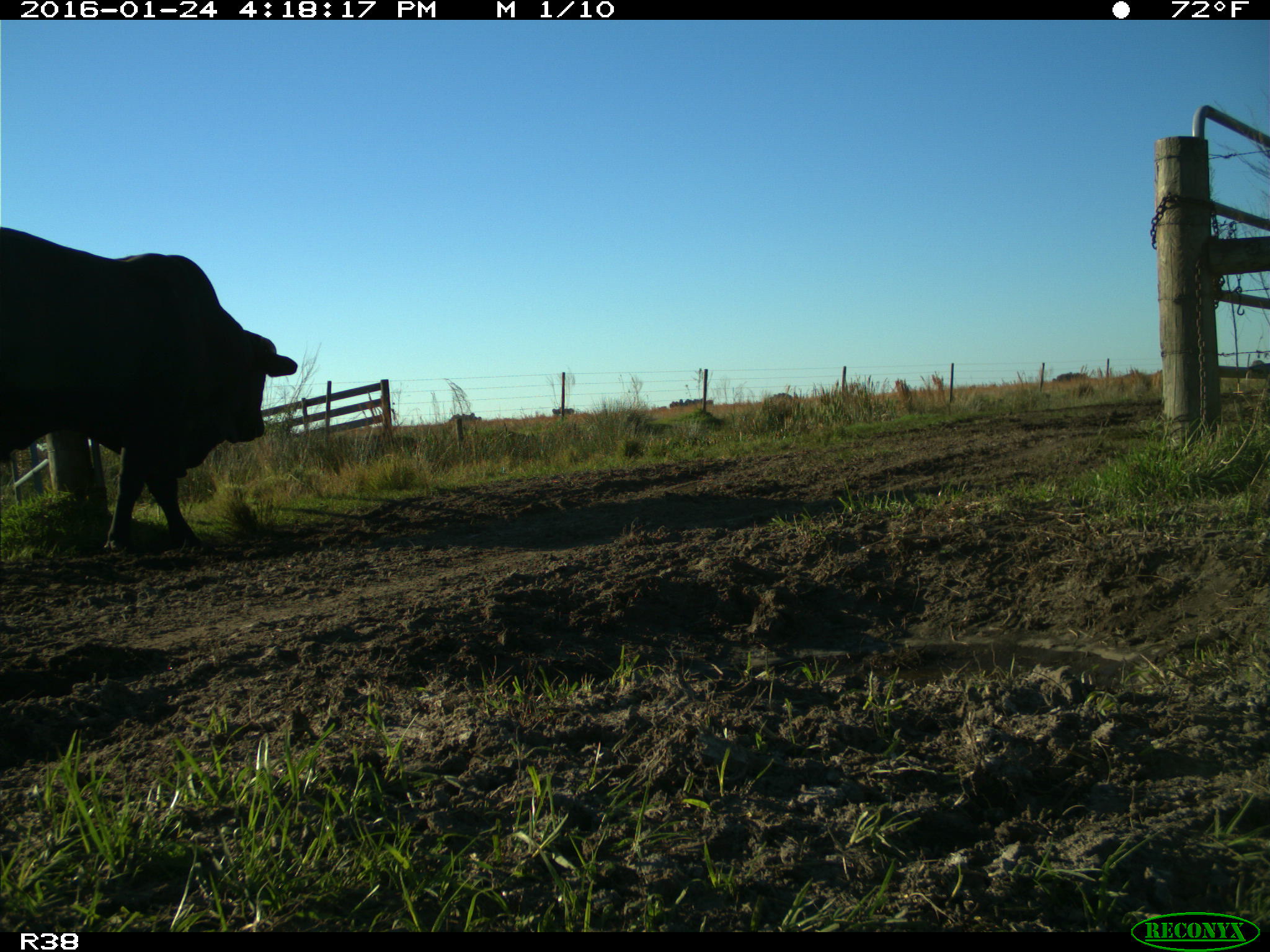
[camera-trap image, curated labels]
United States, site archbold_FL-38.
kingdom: Animalia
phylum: Chordata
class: Mammalia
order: Artiodactyla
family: Bovidae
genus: Bos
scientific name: Bos taurus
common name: domestic cow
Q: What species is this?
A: Bos taurus (domestic cow).